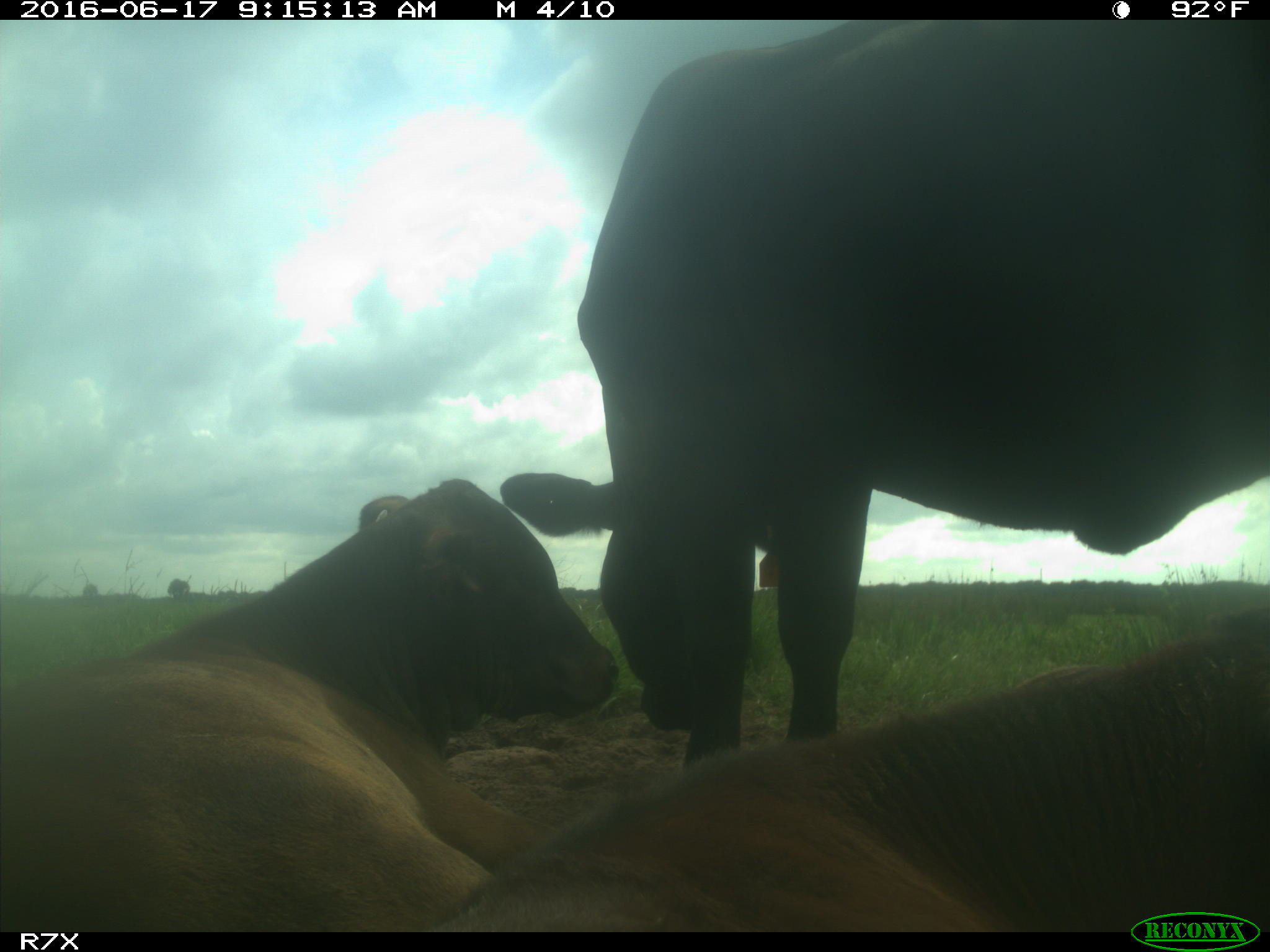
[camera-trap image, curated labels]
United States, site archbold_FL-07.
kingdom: Animalia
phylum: Chordata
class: Mammalia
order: Artiodactyla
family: Bovidae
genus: Bos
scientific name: Bos taurus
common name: domestic cow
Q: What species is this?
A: Bos taurus (domestic cow).